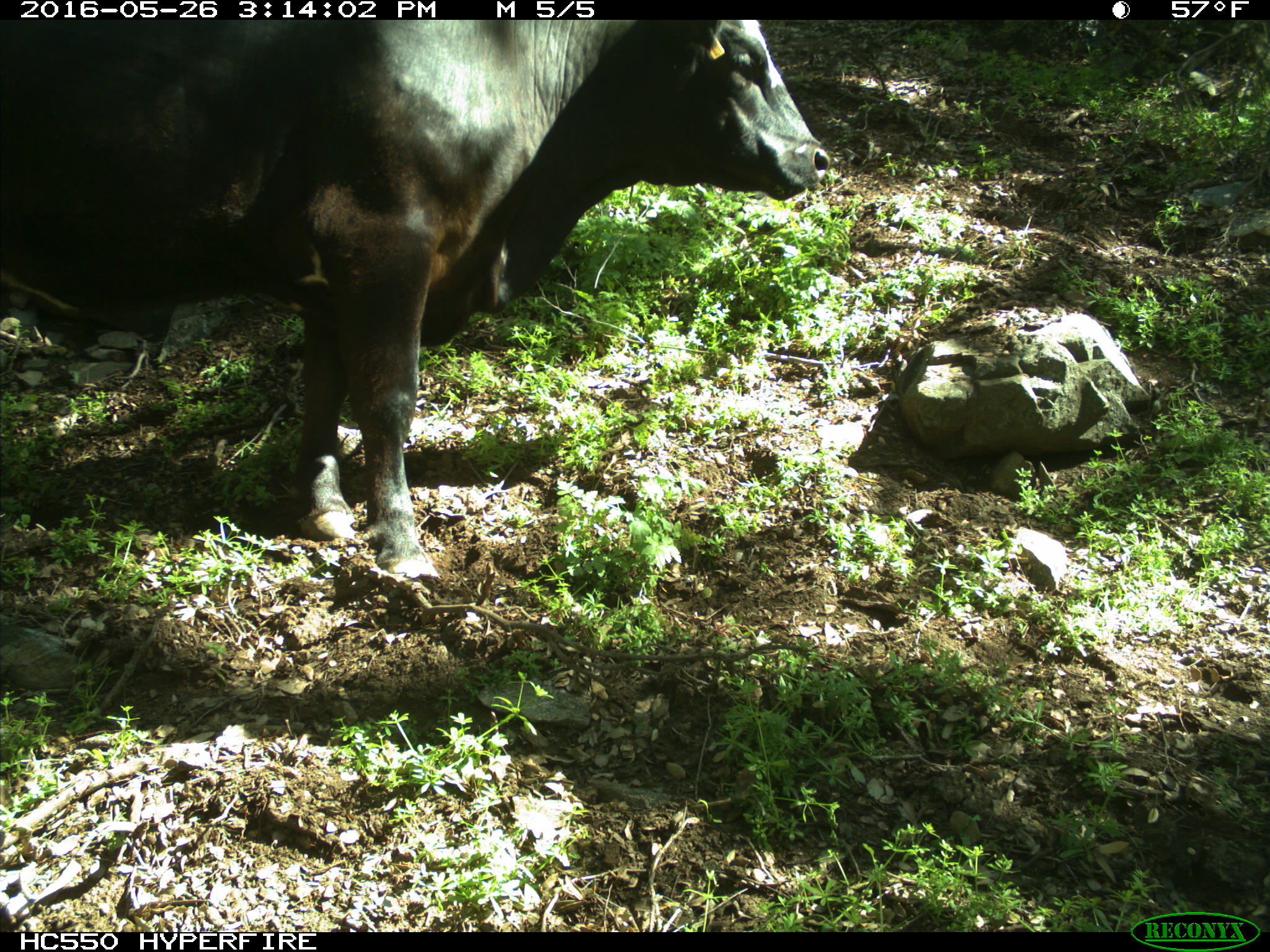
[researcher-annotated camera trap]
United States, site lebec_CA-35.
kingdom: Animalia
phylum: Chordata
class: Mammalia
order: Artiodactyla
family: Bovidae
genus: Bos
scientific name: Bos taurus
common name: domestic cow